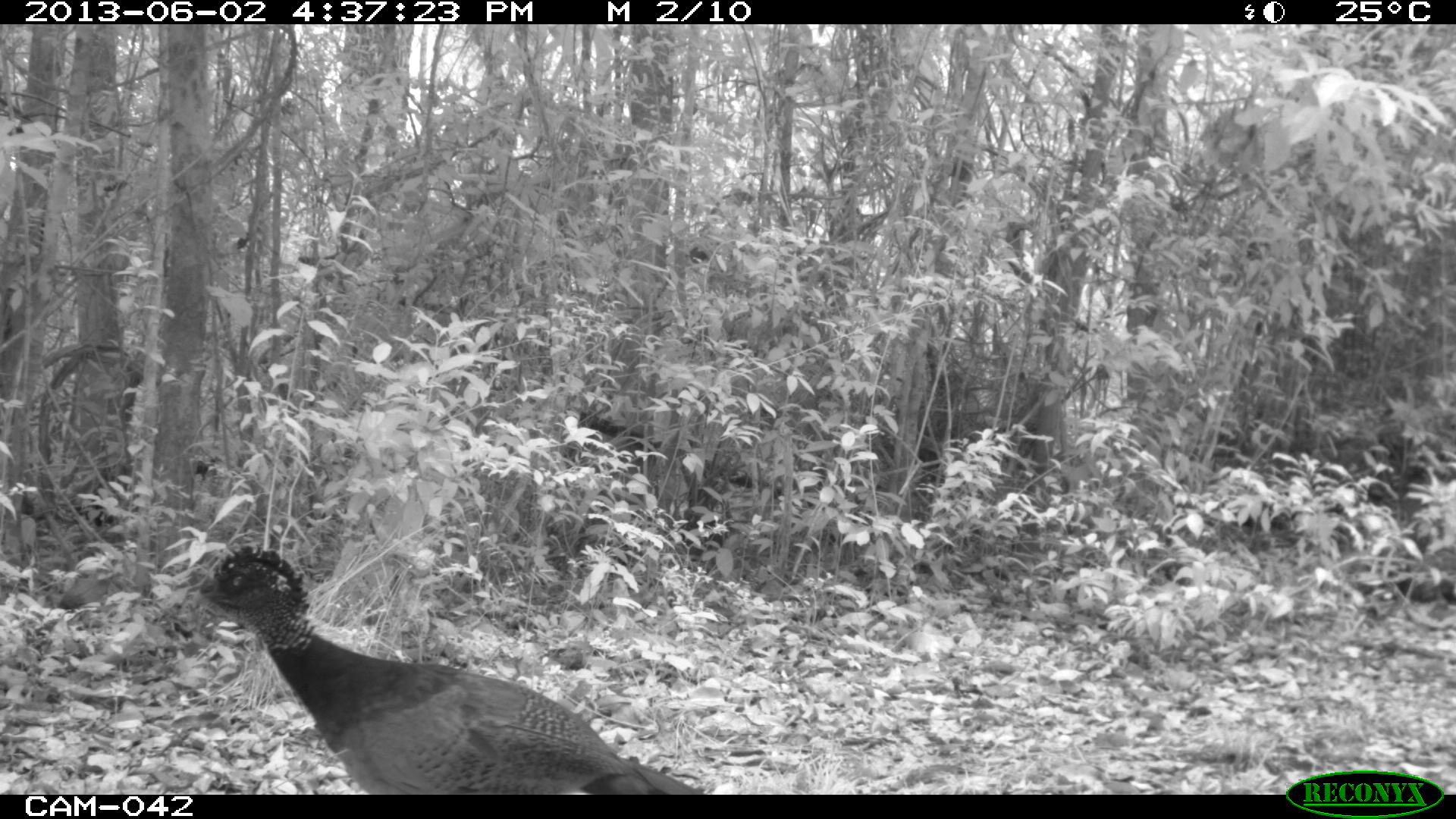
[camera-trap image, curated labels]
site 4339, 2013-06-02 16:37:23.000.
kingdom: Animalia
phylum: Chordata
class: Aves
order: Galliformes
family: Cracidae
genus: Crax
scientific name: Crax rubra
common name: great curassow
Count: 1.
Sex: female.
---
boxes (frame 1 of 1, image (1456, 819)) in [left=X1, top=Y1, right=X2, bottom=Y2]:
crax rubra: [left=173, top=542, right=703, bottom=793]